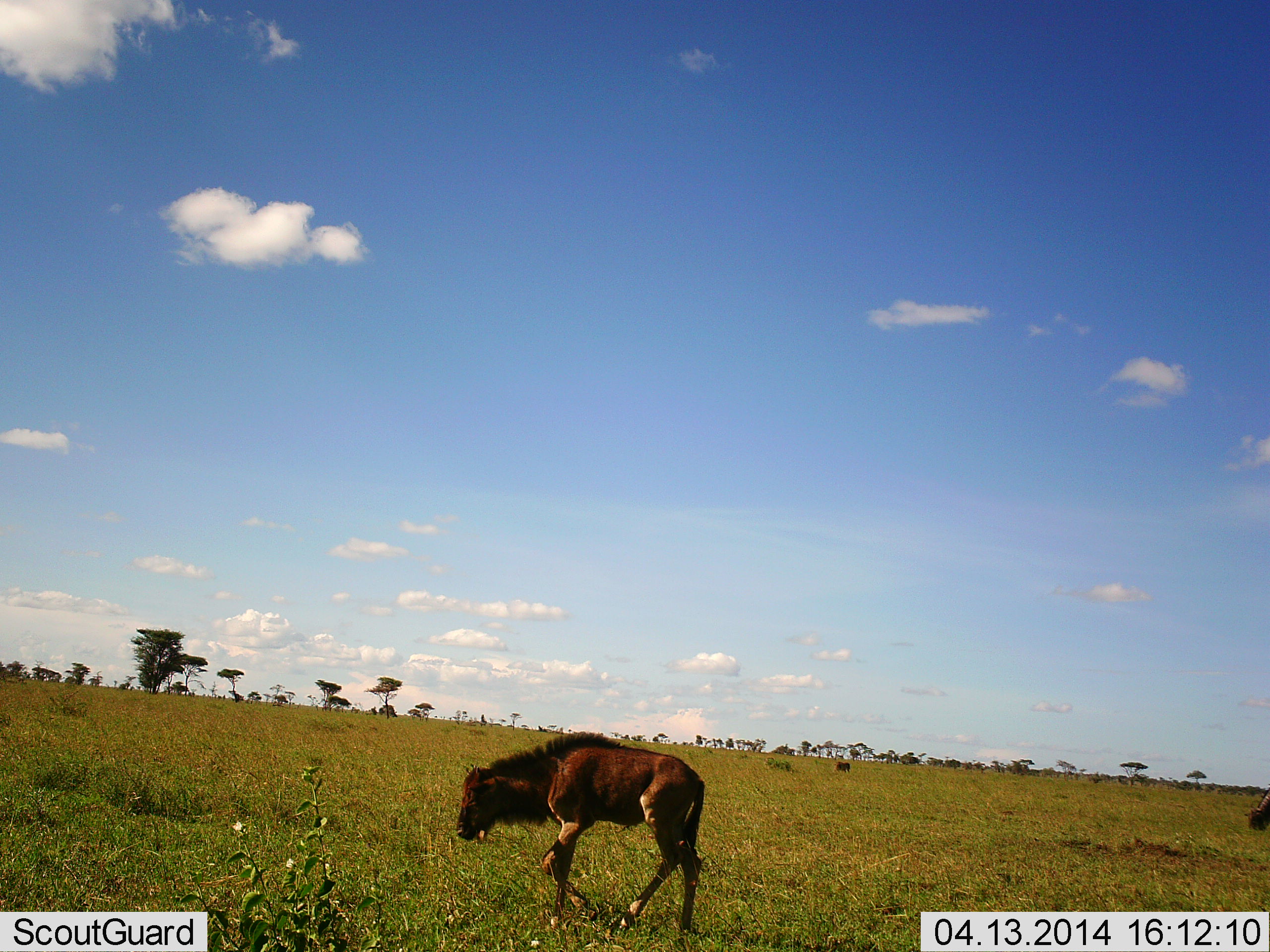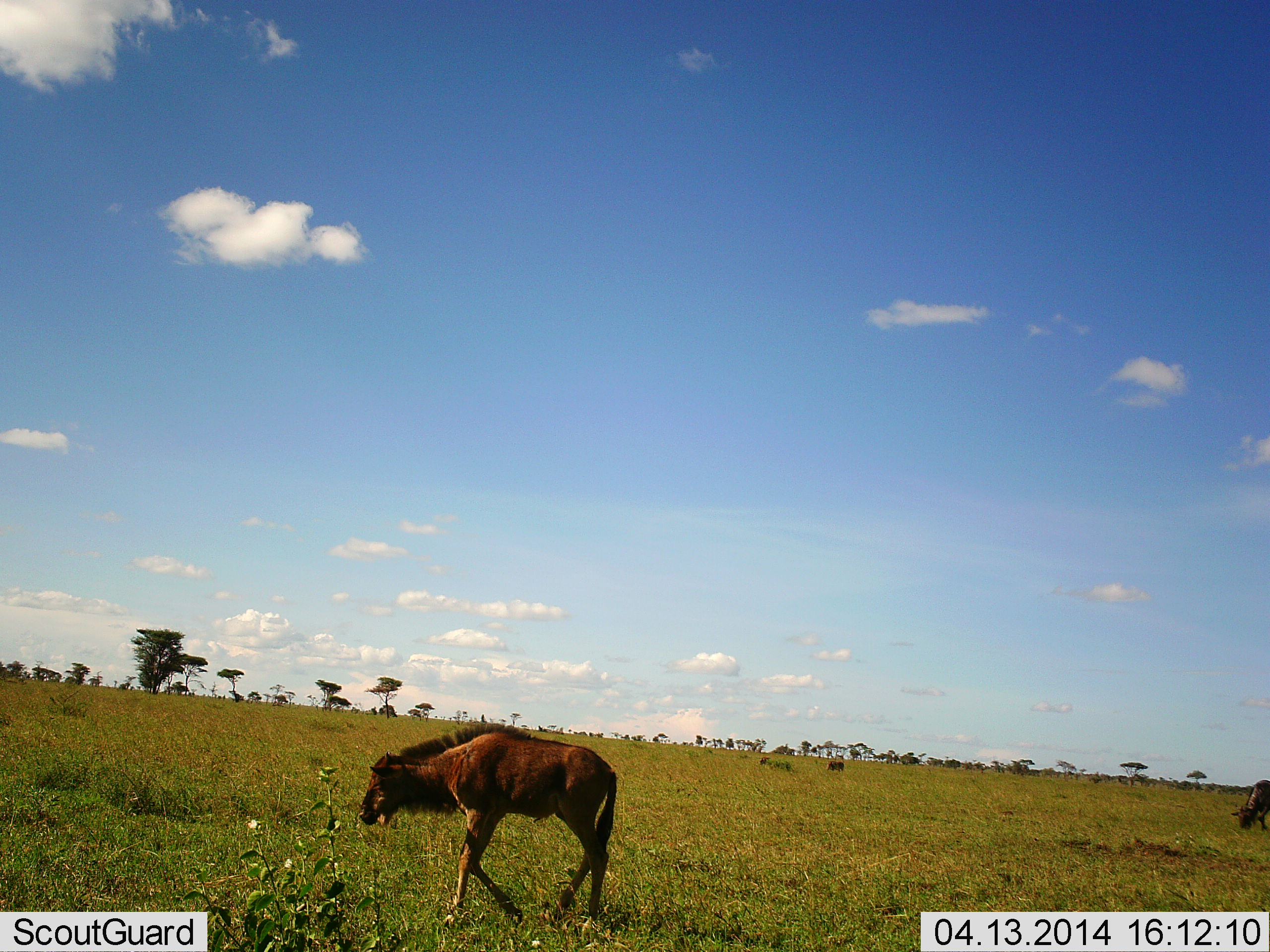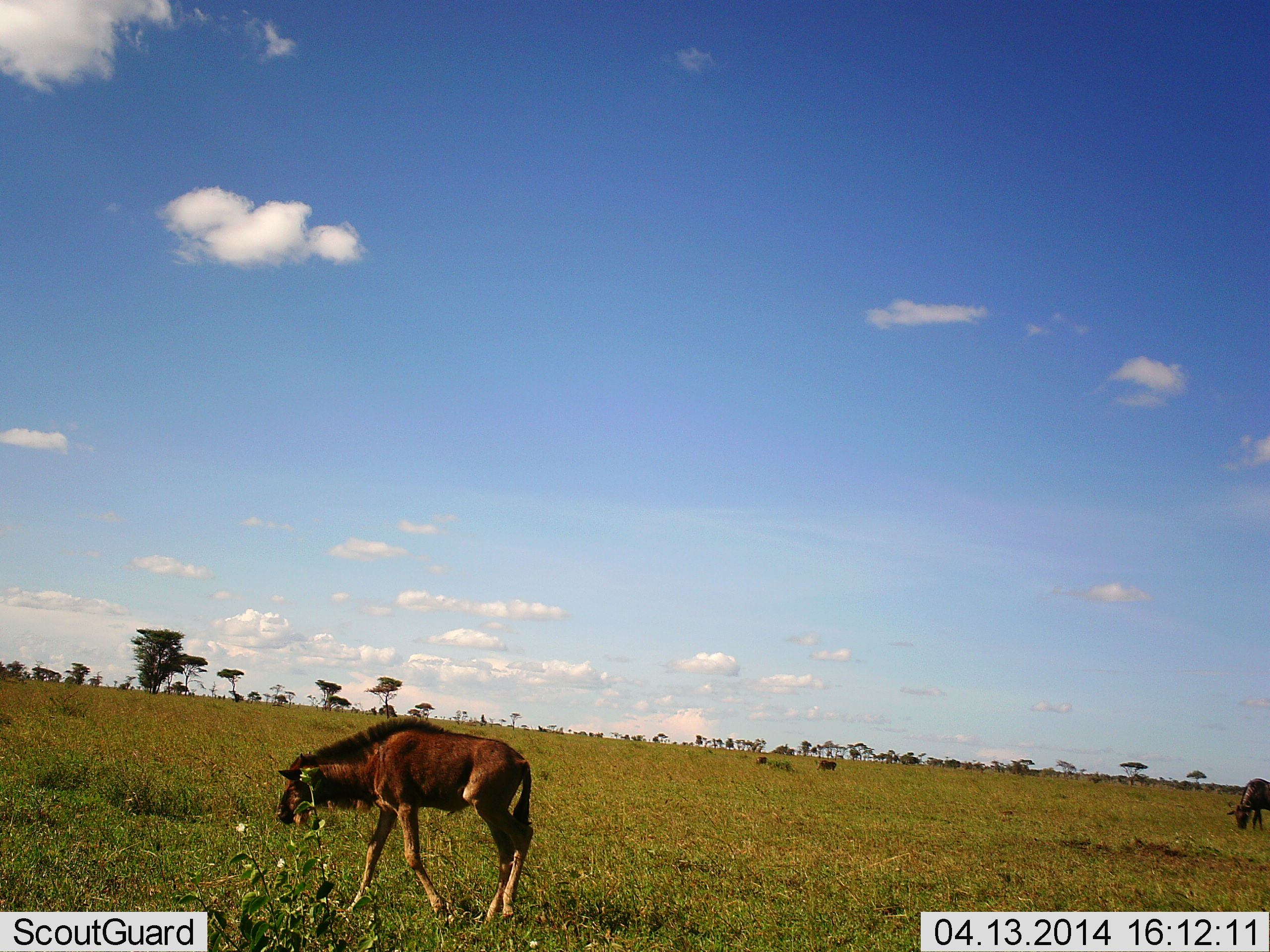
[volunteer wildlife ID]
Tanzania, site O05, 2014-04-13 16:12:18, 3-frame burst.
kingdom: Animalia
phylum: Chordata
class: Mammalia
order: Artiodactyla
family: Bovidae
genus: Connochaetes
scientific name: Connochaetes taurinus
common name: blue wildebeest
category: wildebeest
Wildebeest (blue wildebeest) (Connochaetes taurinus), count 3. Behavior (volunteer vote fractions): standing 10%, resting 0%, moving 100%, interacting 0%. Young present (vote fraction): 70%. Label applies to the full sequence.